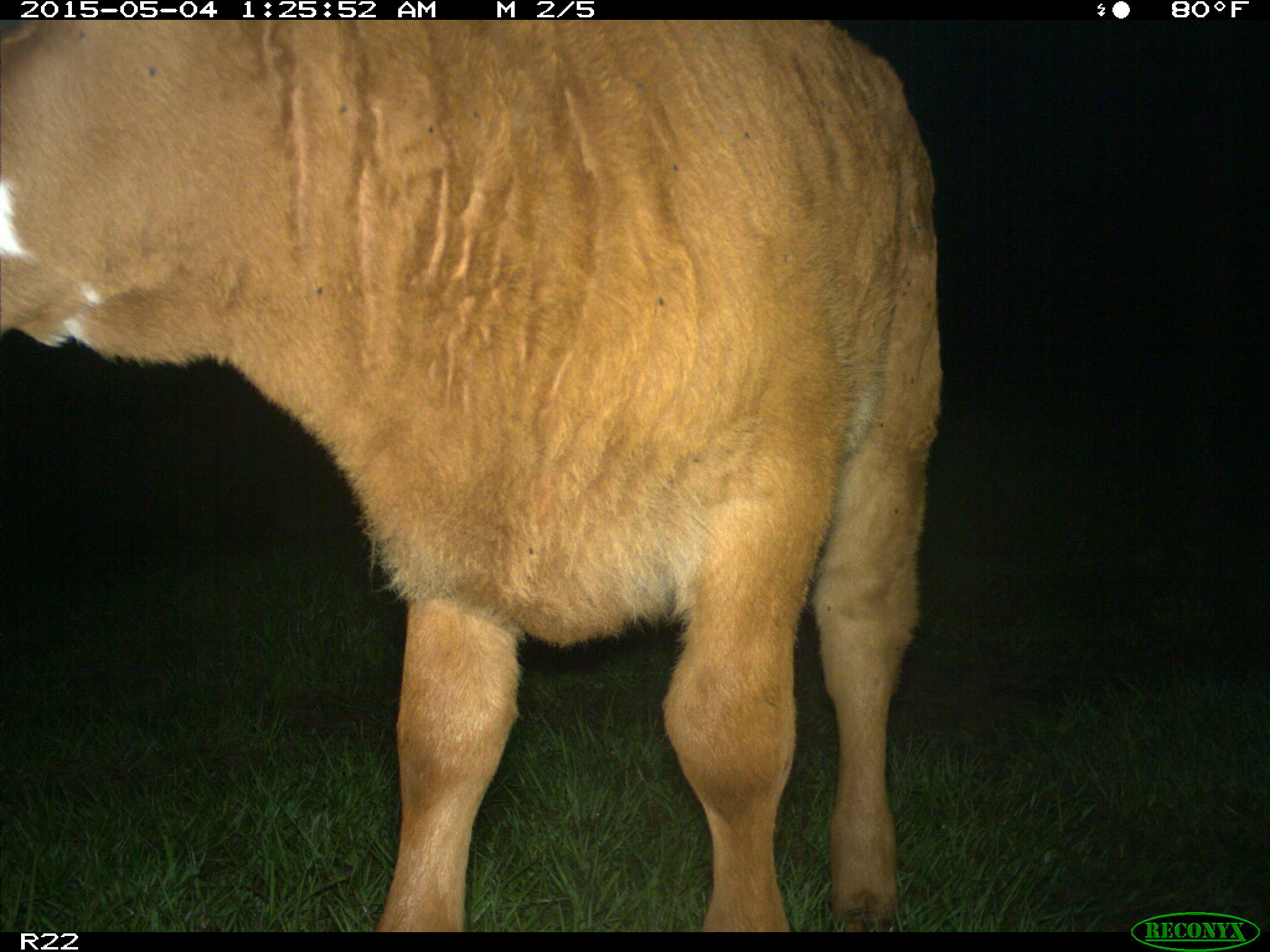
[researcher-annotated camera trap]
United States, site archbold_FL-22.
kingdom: Animalia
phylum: Chordata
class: Mammalia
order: Artiodactyla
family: Bovidae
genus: Bos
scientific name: Bos taurus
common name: domestic cow